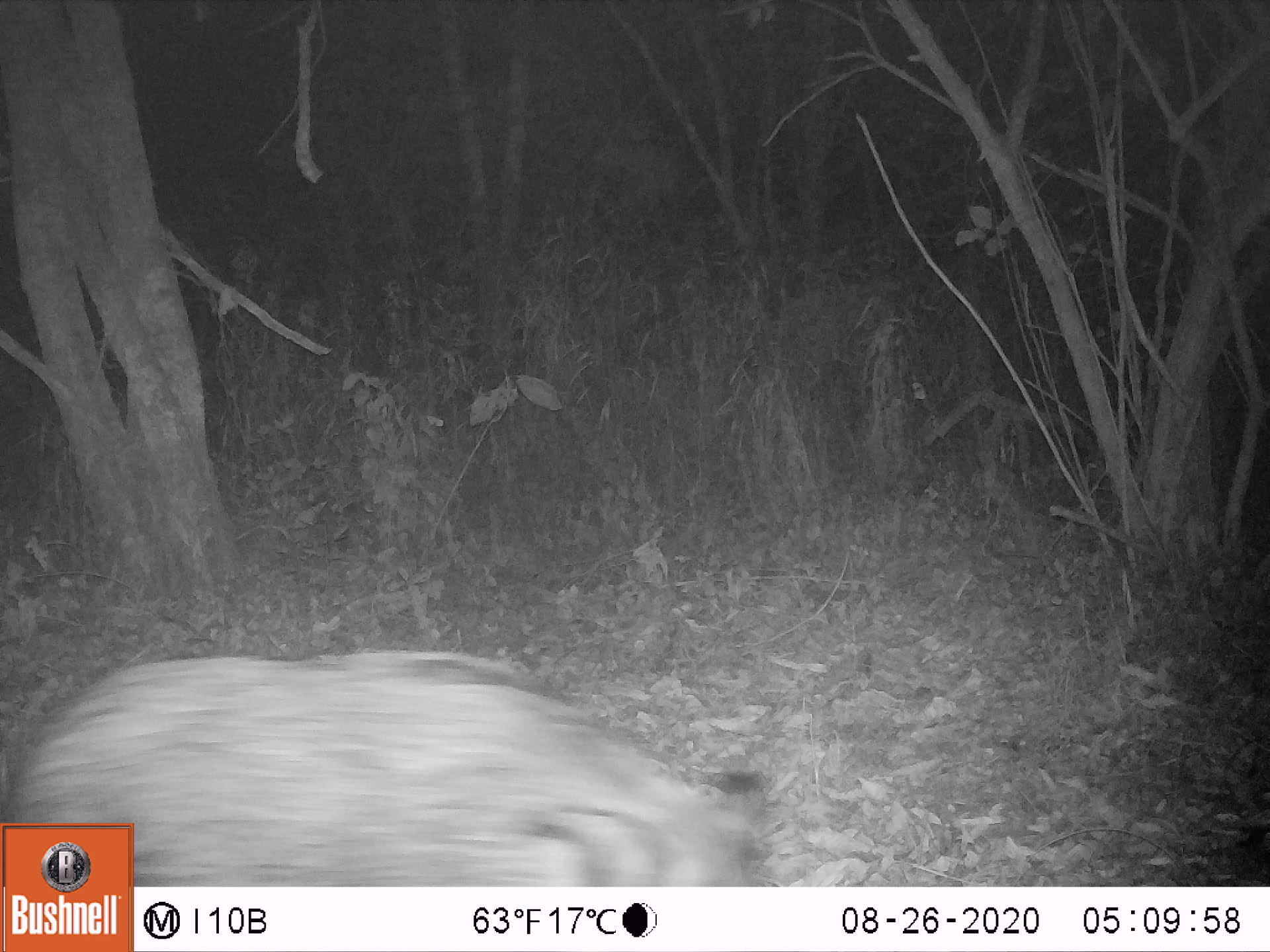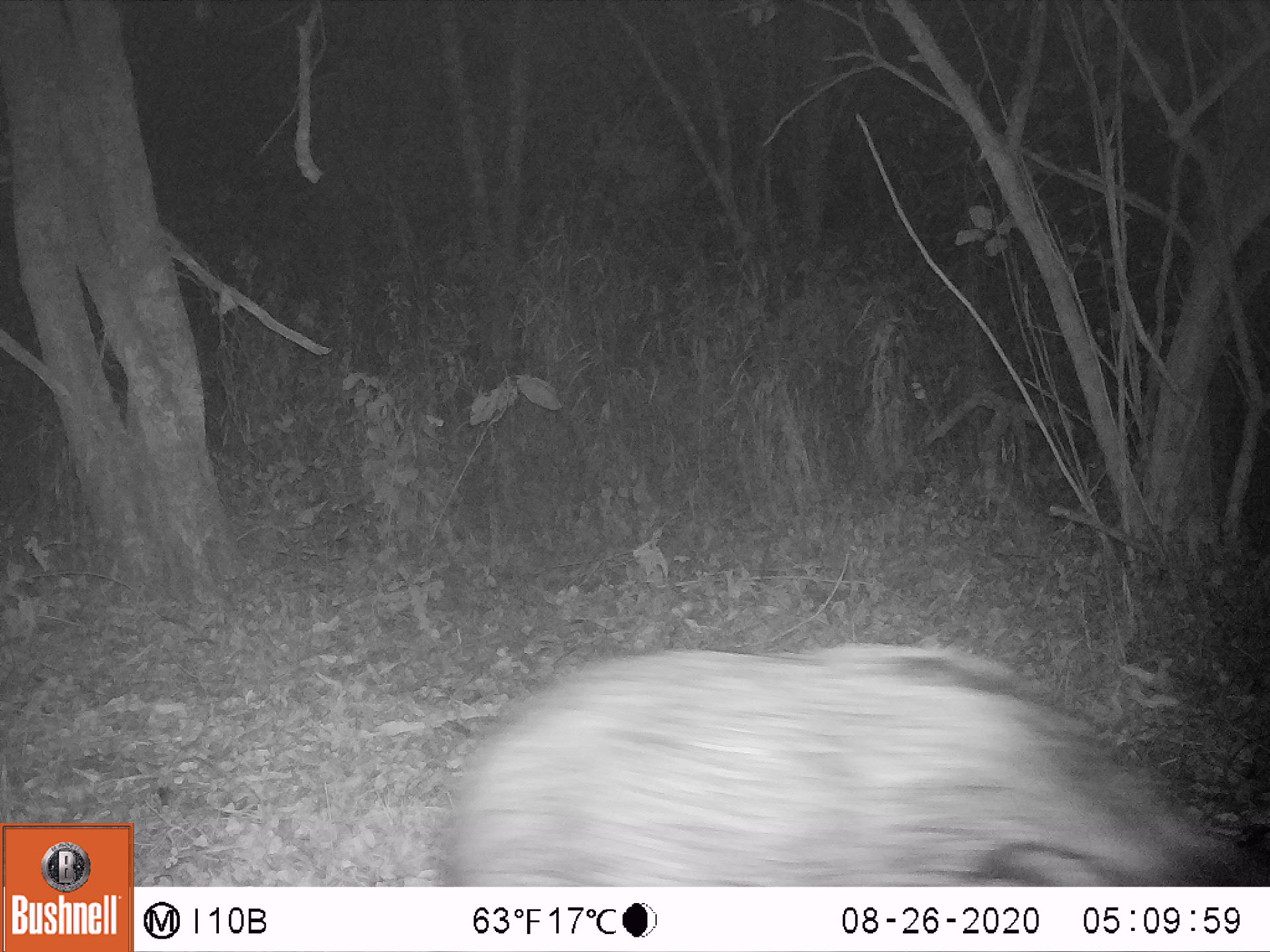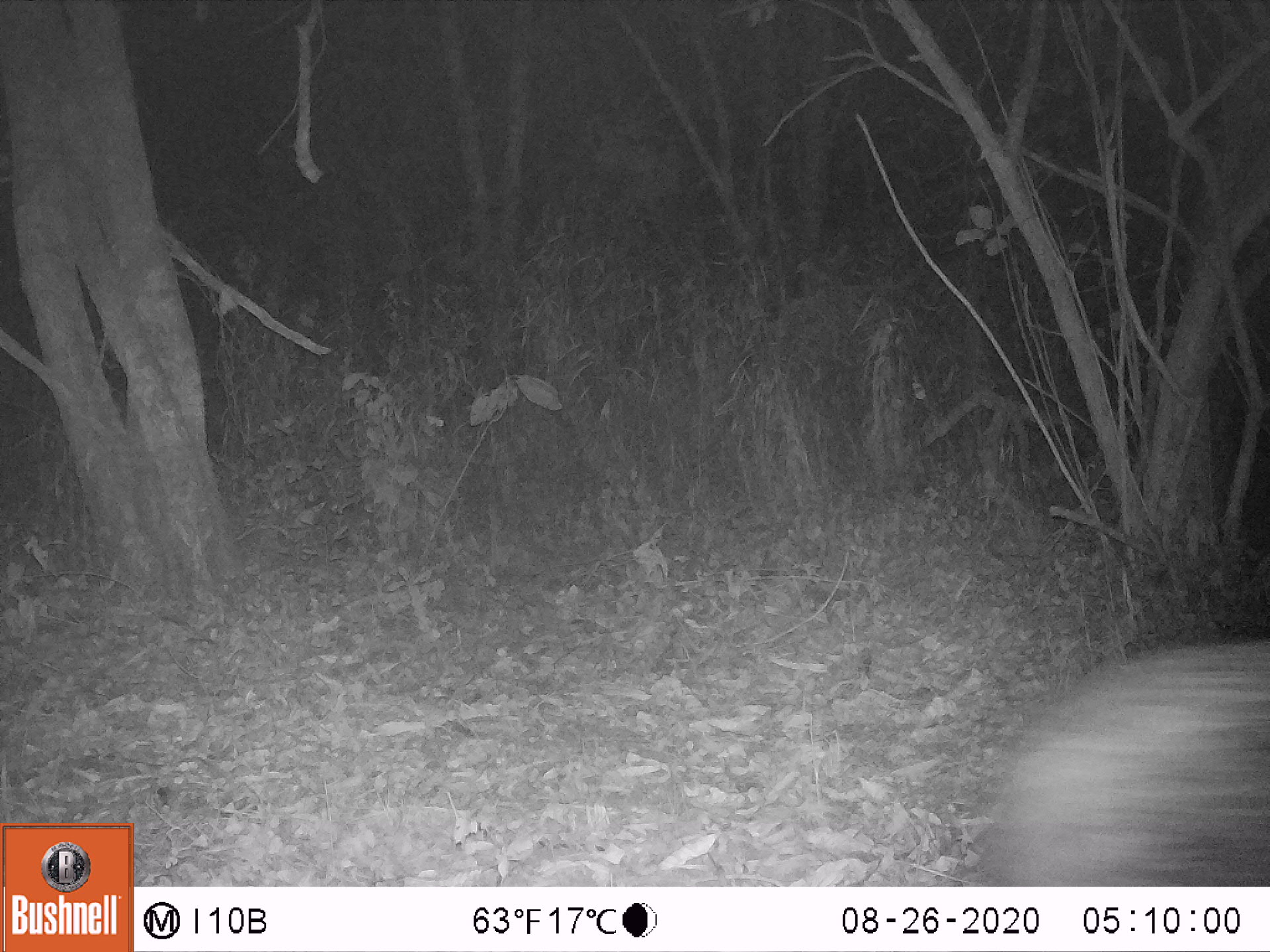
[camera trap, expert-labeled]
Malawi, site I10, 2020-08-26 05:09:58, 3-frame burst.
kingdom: Animalia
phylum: Chordata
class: Mammalia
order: Artiodactyla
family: Suidae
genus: Potamochoerus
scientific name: Potamochoerus larvatus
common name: bushpig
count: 1